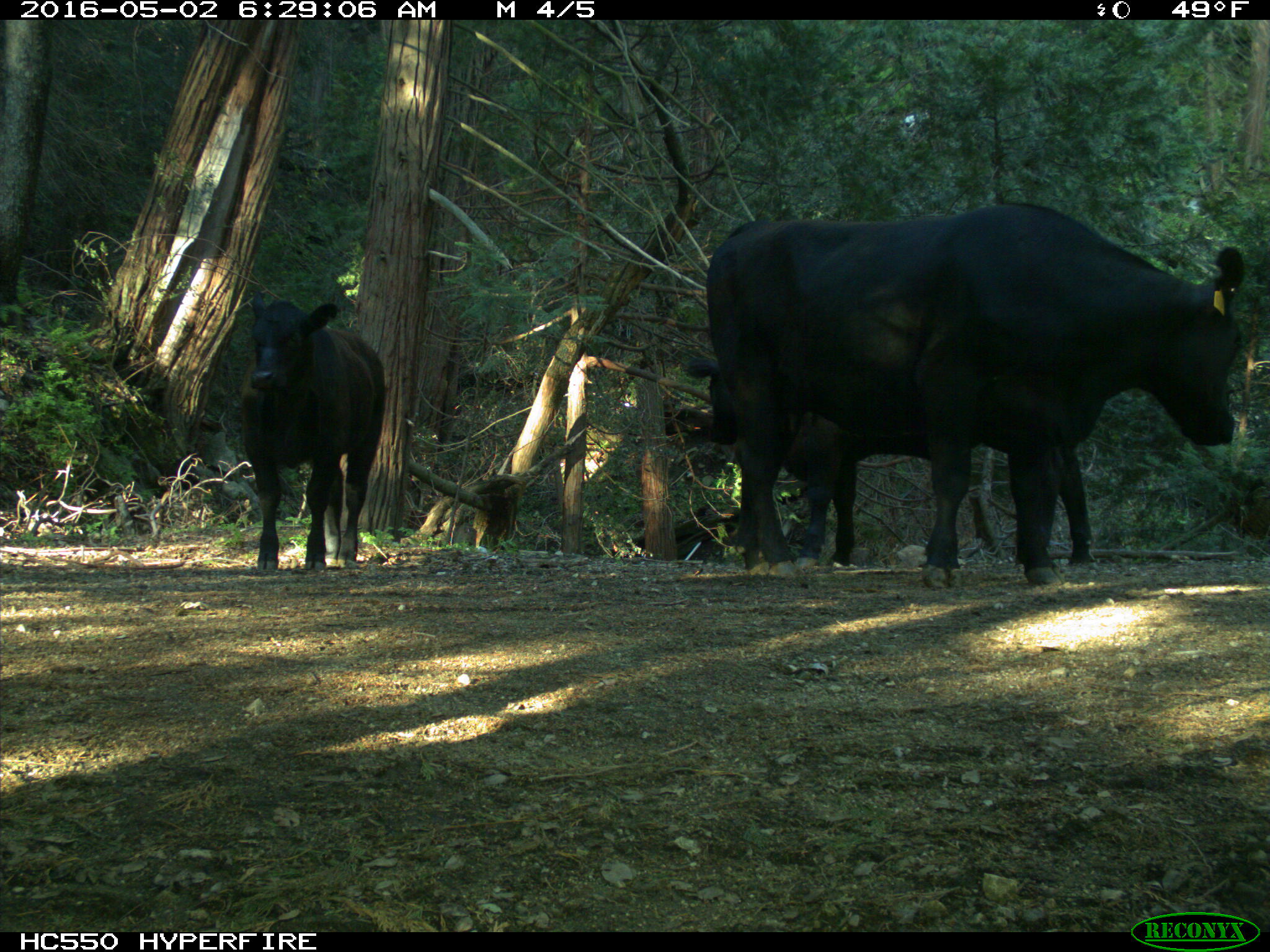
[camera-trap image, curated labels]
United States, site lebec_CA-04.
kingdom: Animalia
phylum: Chordata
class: Mammalia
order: Artiodactyla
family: Bovidae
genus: Bos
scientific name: Bos taurus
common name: domestic cow